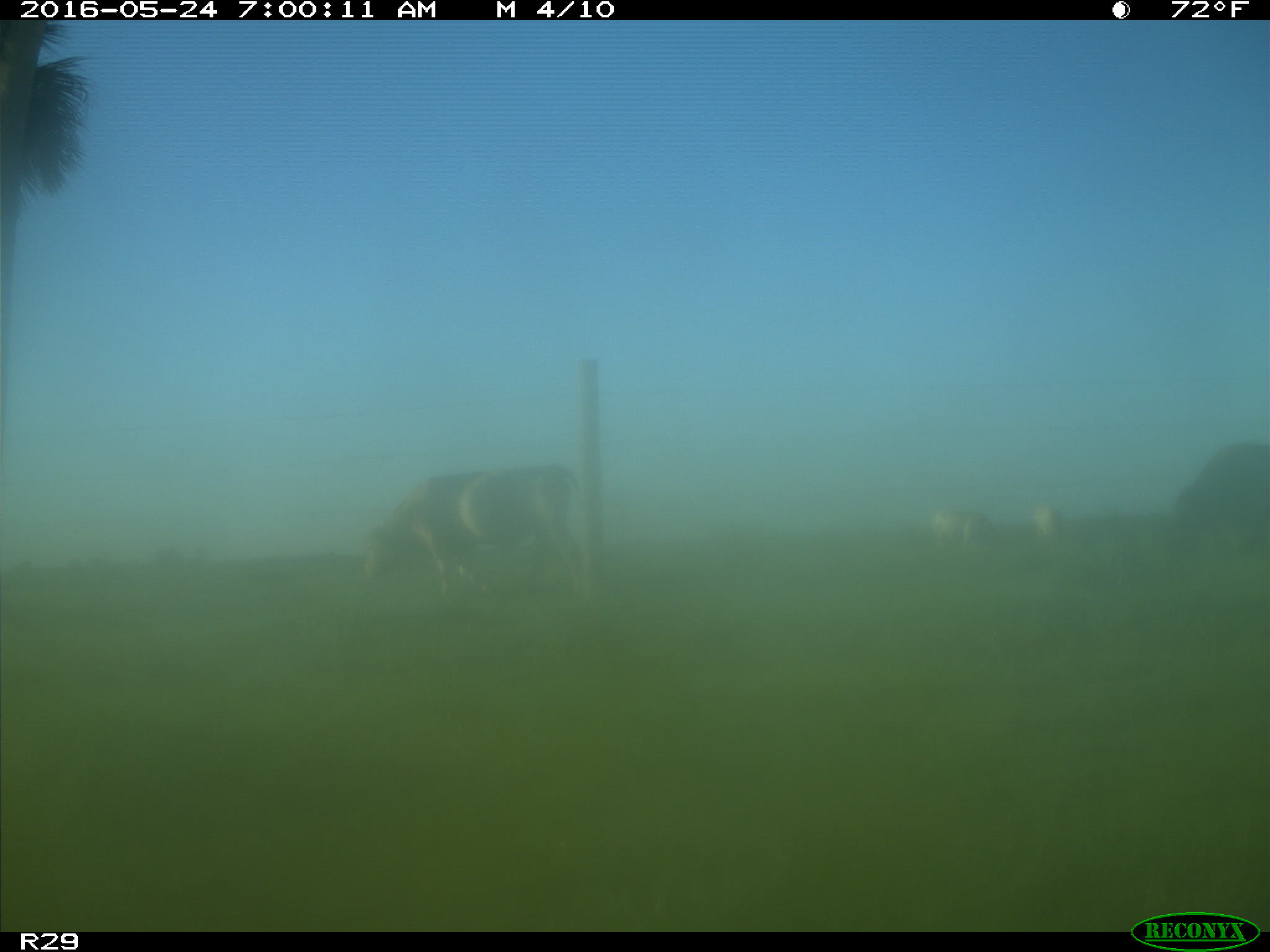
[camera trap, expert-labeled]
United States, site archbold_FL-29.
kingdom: Animalia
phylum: Chordata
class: Mammalia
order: Artiodactyla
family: Bovidae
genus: Bos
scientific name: Bos taurus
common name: domestic cow